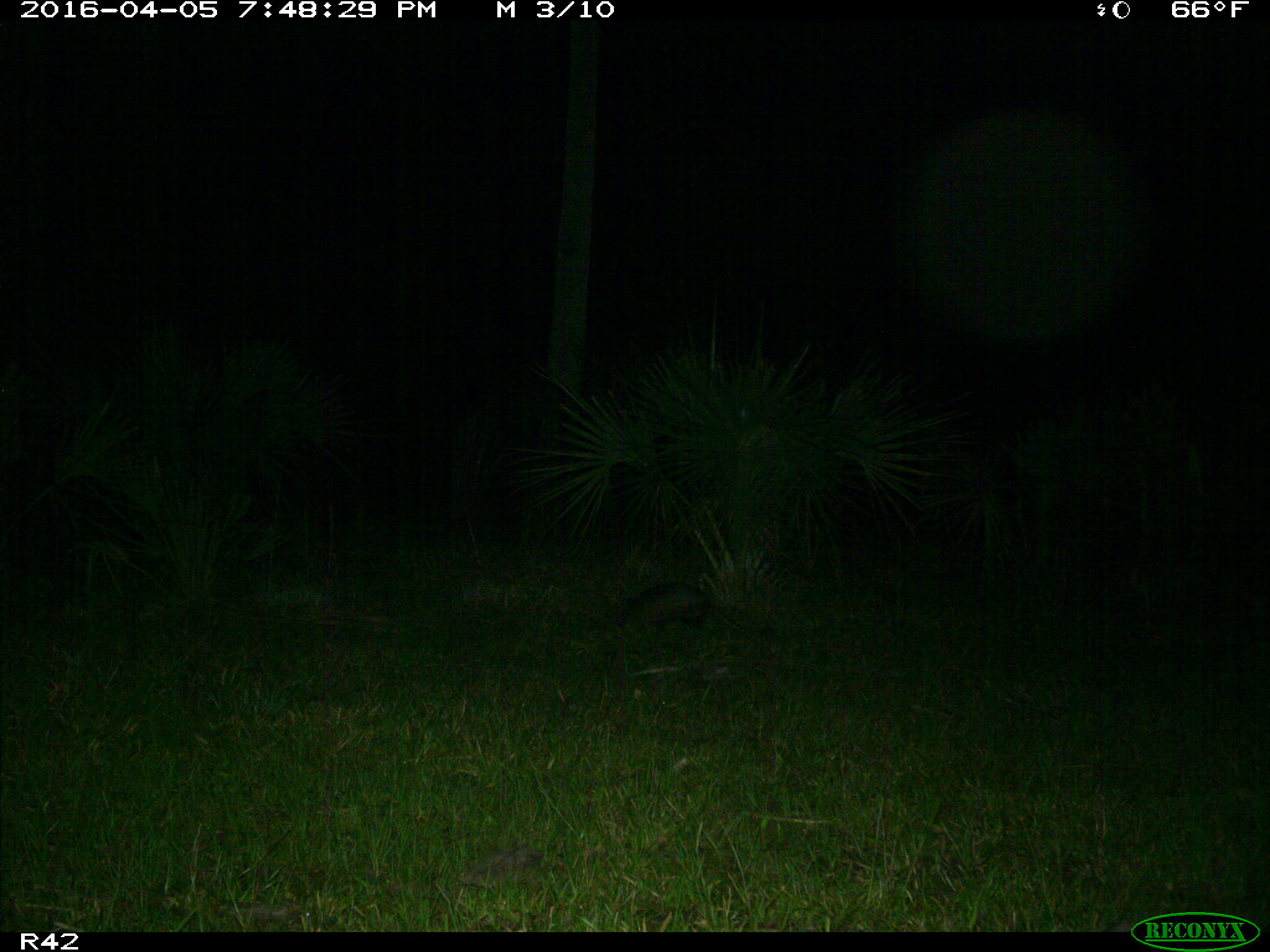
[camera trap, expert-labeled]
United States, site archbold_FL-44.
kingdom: Animalia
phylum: Chordata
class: Mammalia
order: Cingulata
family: Dasypodidae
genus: Dasypus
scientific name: Dasypus novemcinctus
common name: nine-banded armadillo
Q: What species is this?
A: Dasypus novemcinctus (nine-banded armadillo).